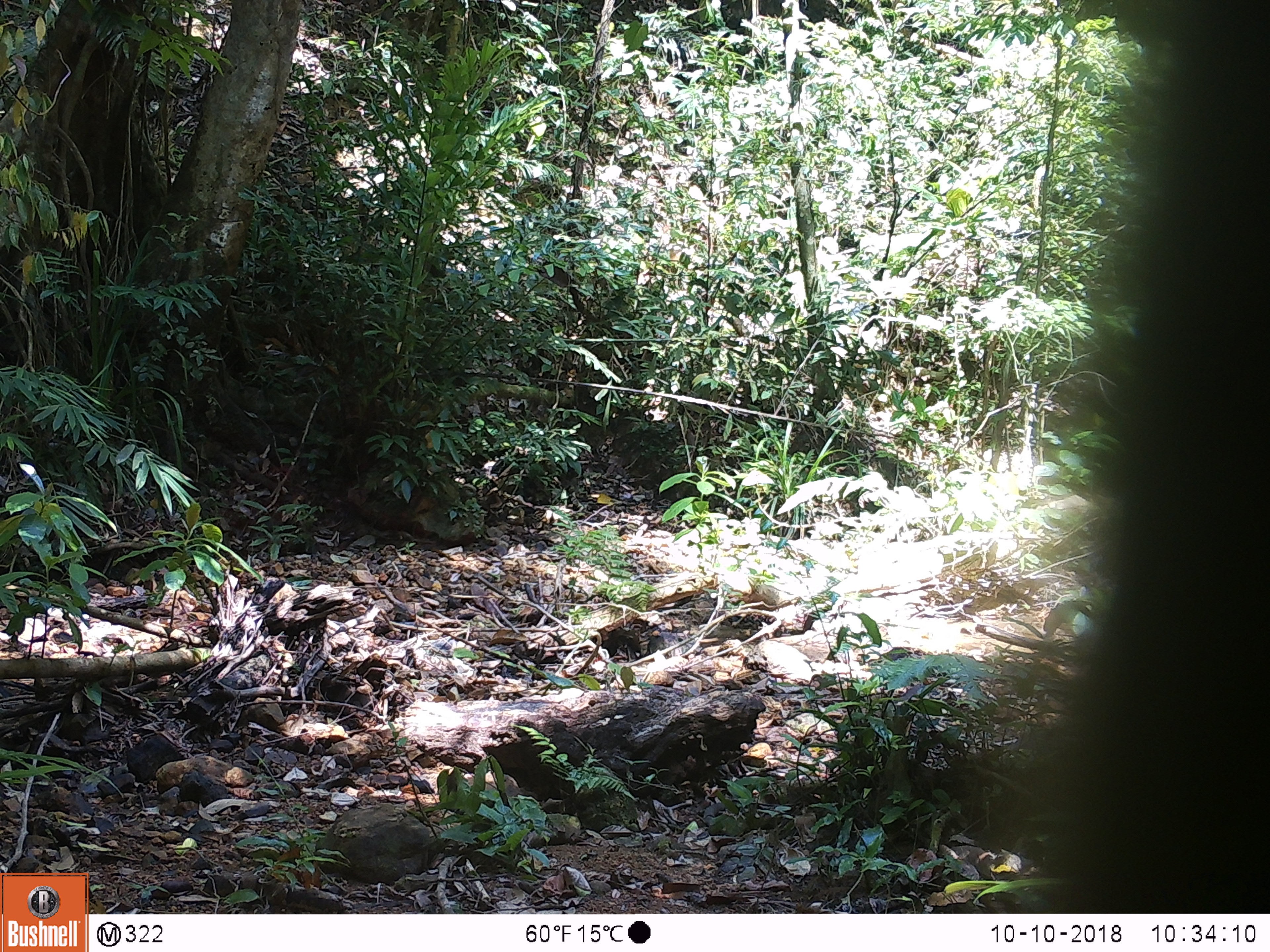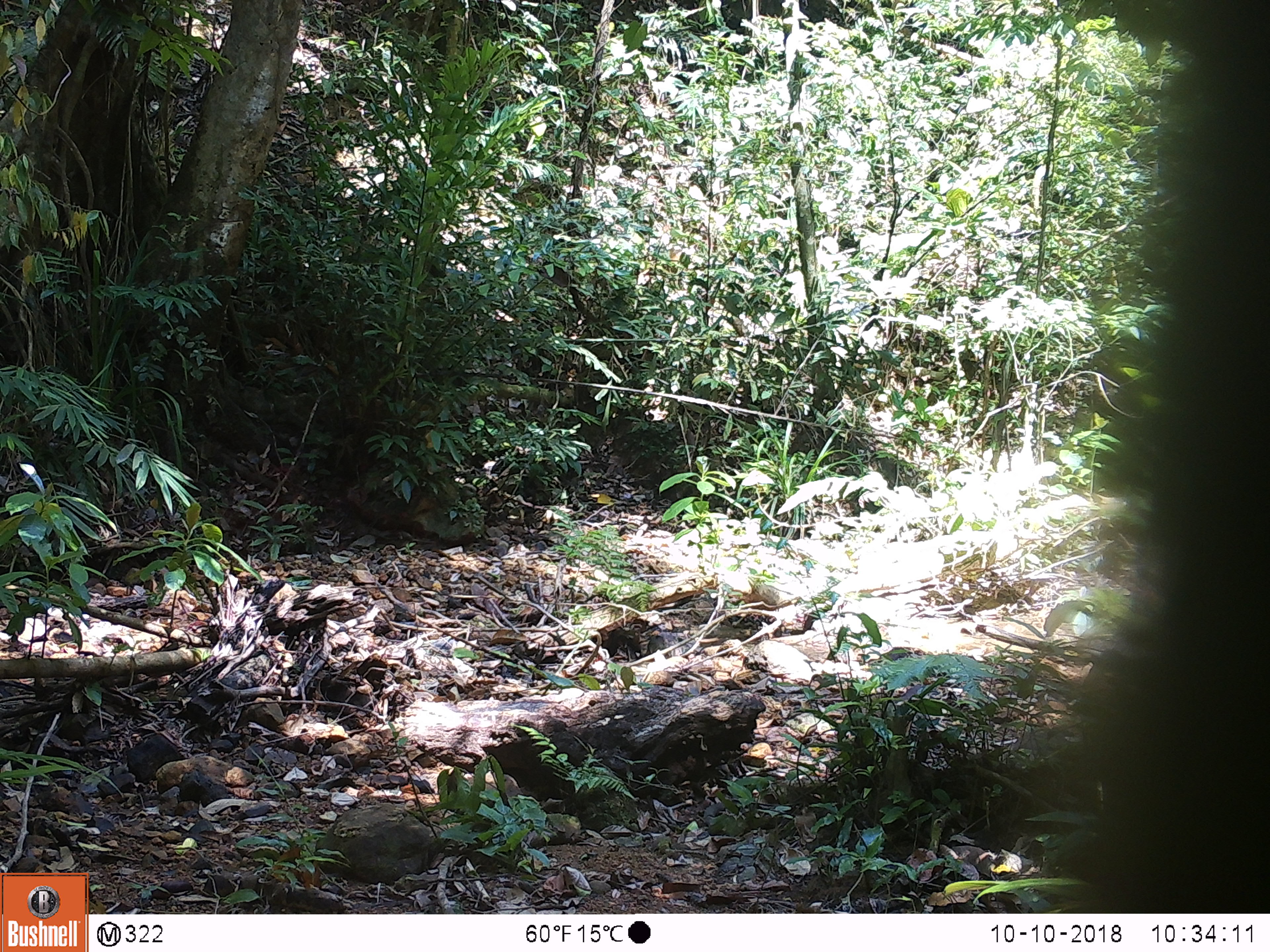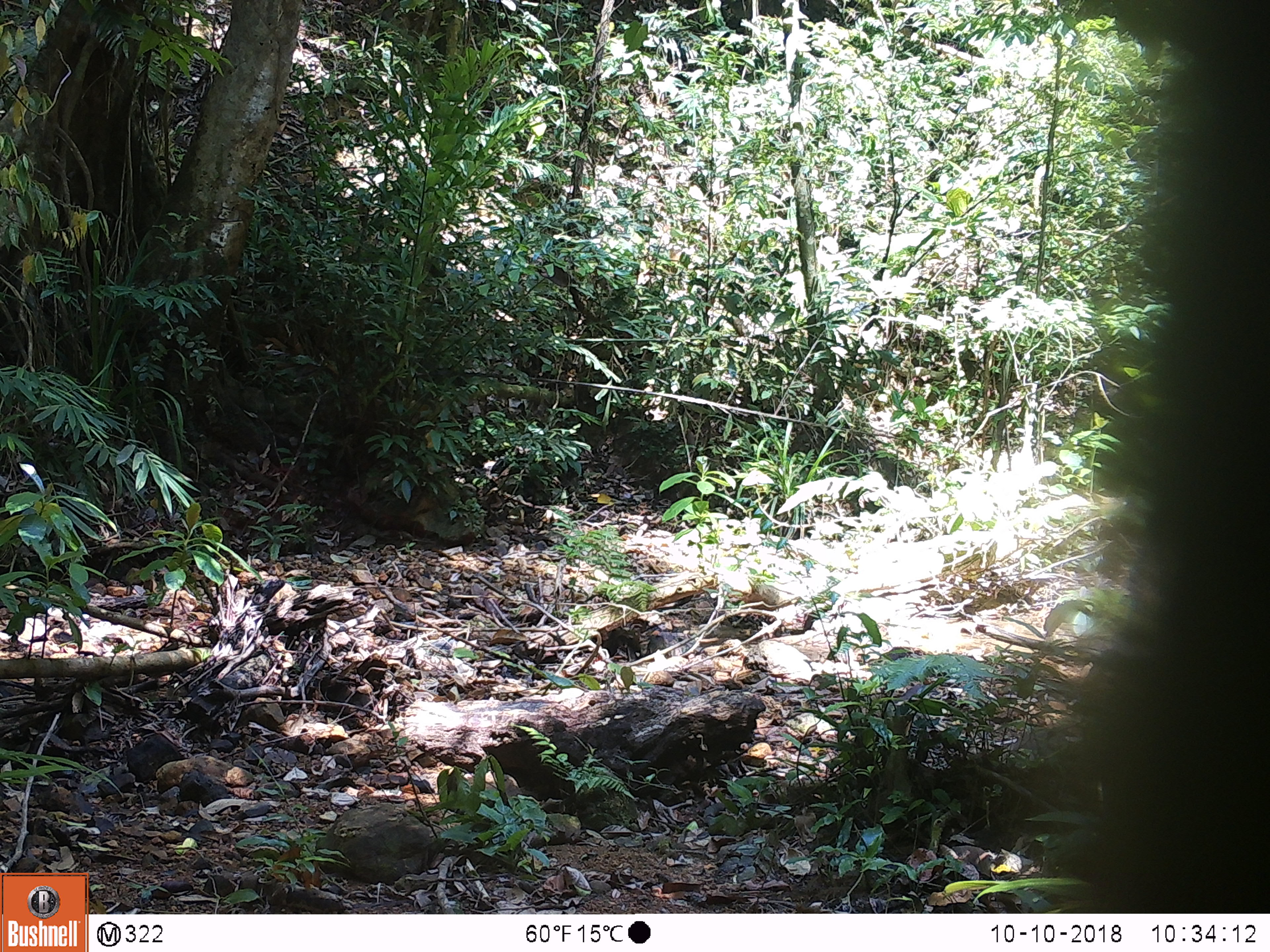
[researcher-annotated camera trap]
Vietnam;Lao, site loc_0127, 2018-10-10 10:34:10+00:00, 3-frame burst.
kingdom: Animalia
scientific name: Animalia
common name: animal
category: unidentified animal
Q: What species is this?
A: Unidentified animal (animal) (Animalia).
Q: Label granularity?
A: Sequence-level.